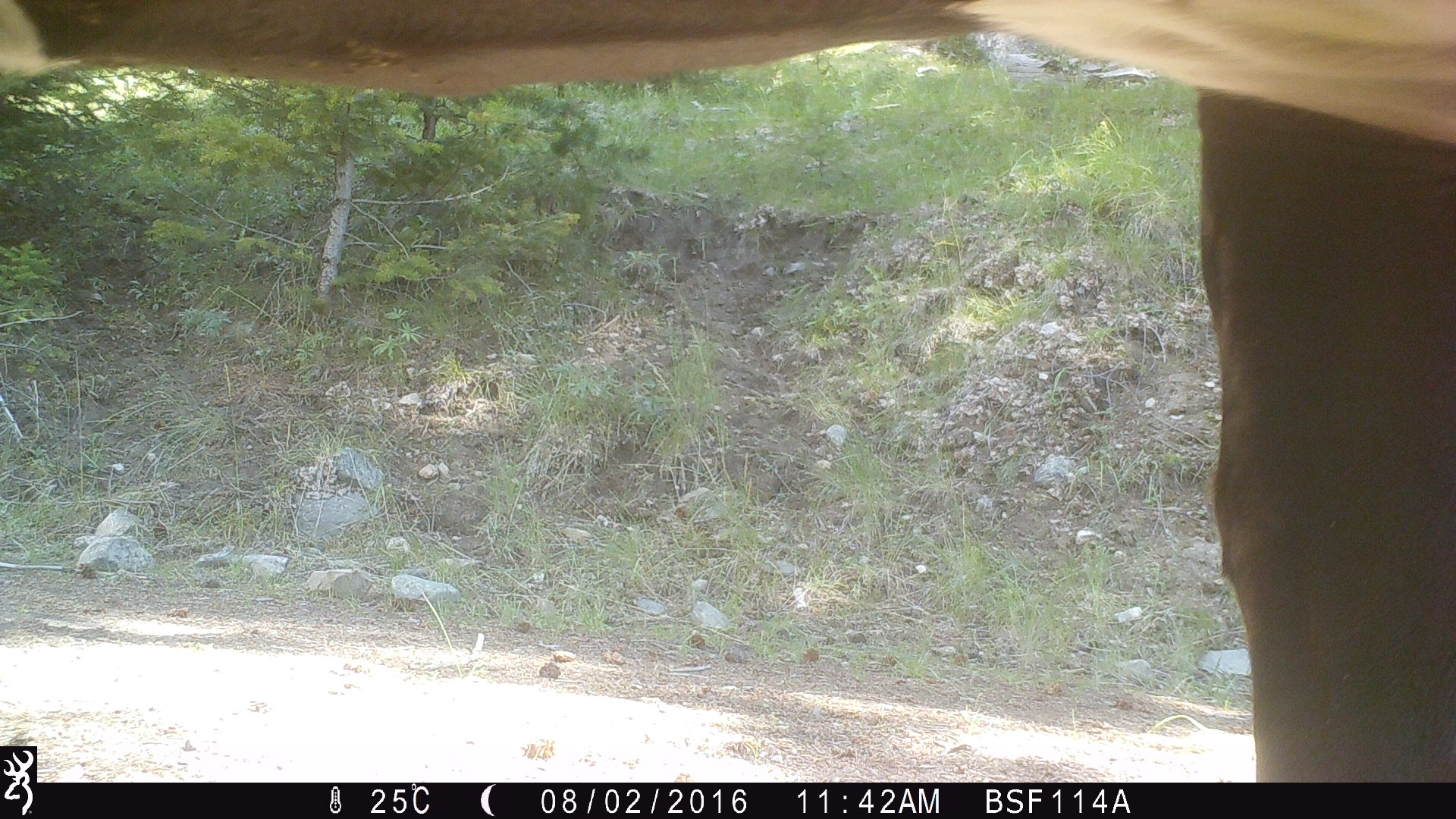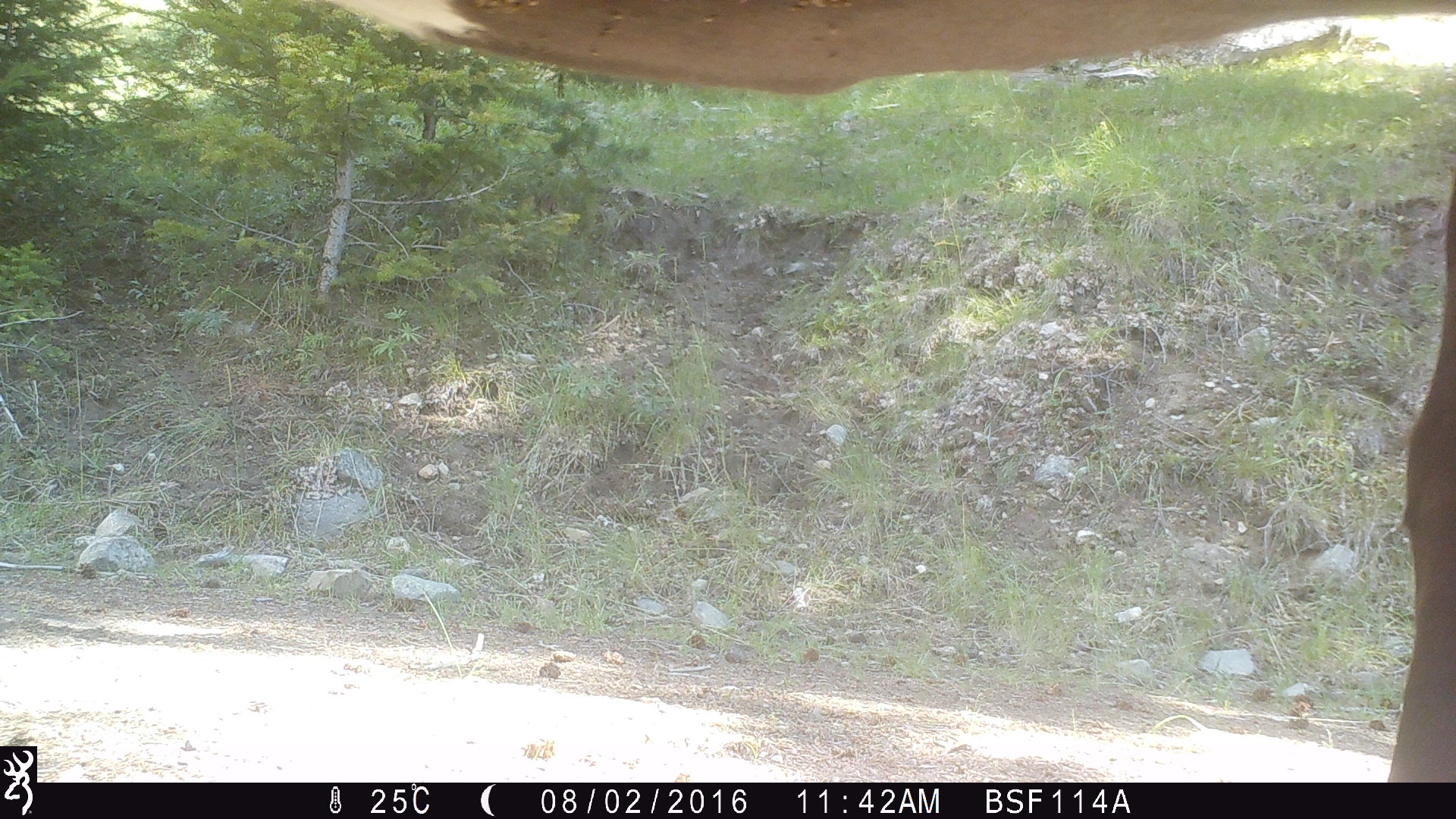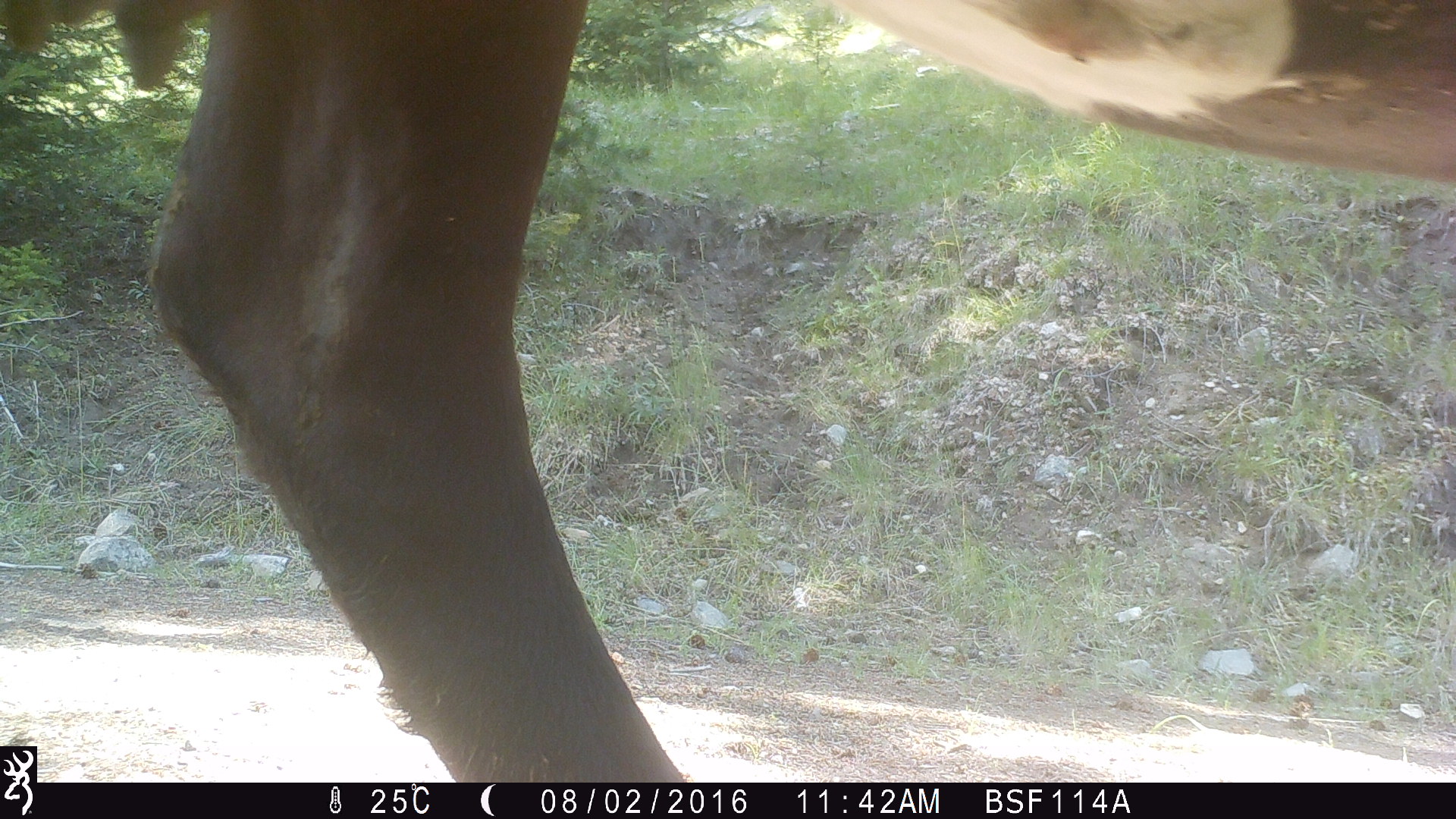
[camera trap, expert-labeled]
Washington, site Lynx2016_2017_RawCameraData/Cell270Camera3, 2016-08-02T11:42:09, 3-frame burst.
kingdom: Animalia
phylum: Chordata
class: Mammalia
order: Artiodactyla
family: Bovidae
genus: Bos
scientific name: Bos taurus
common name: domestic cattle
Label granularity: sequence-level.